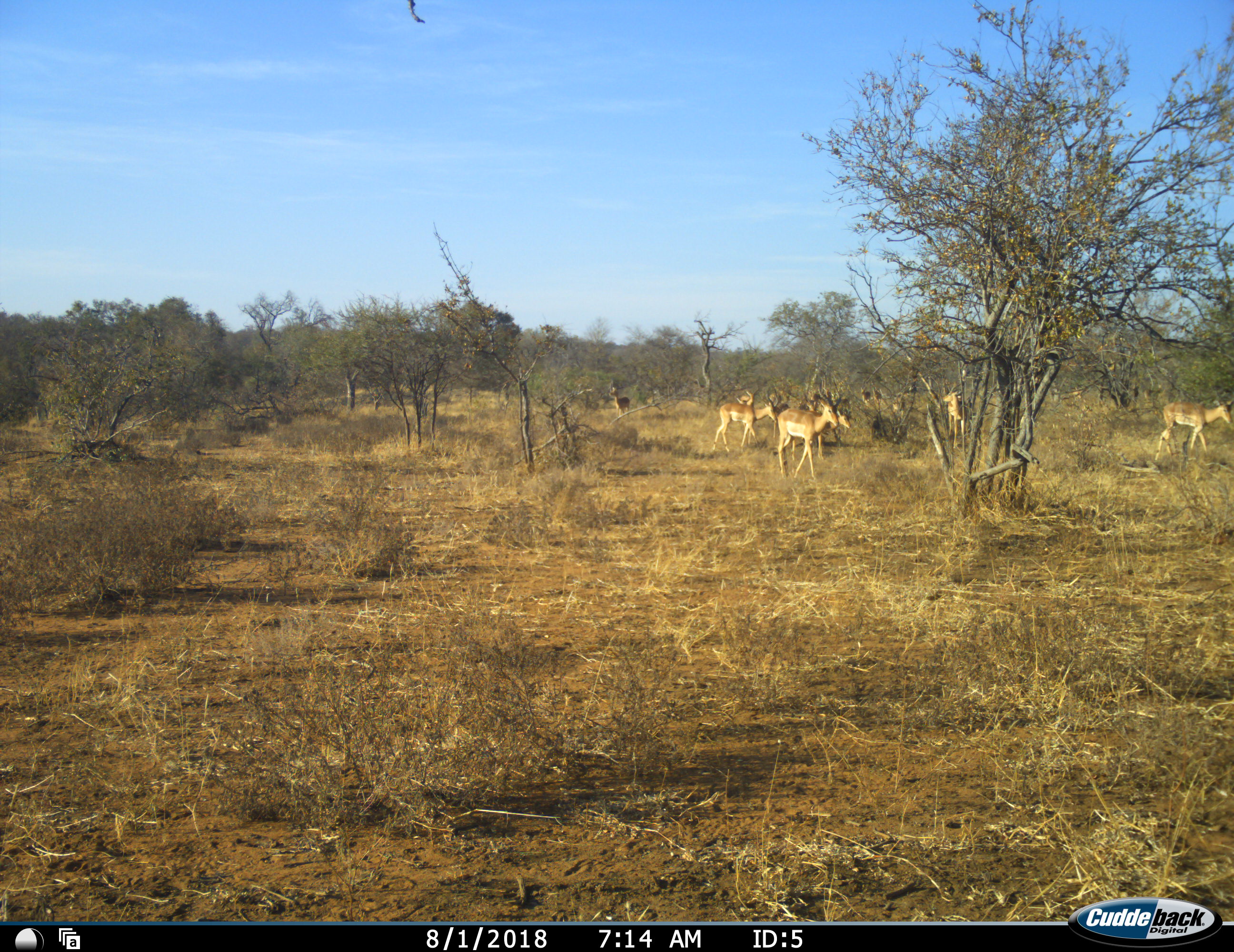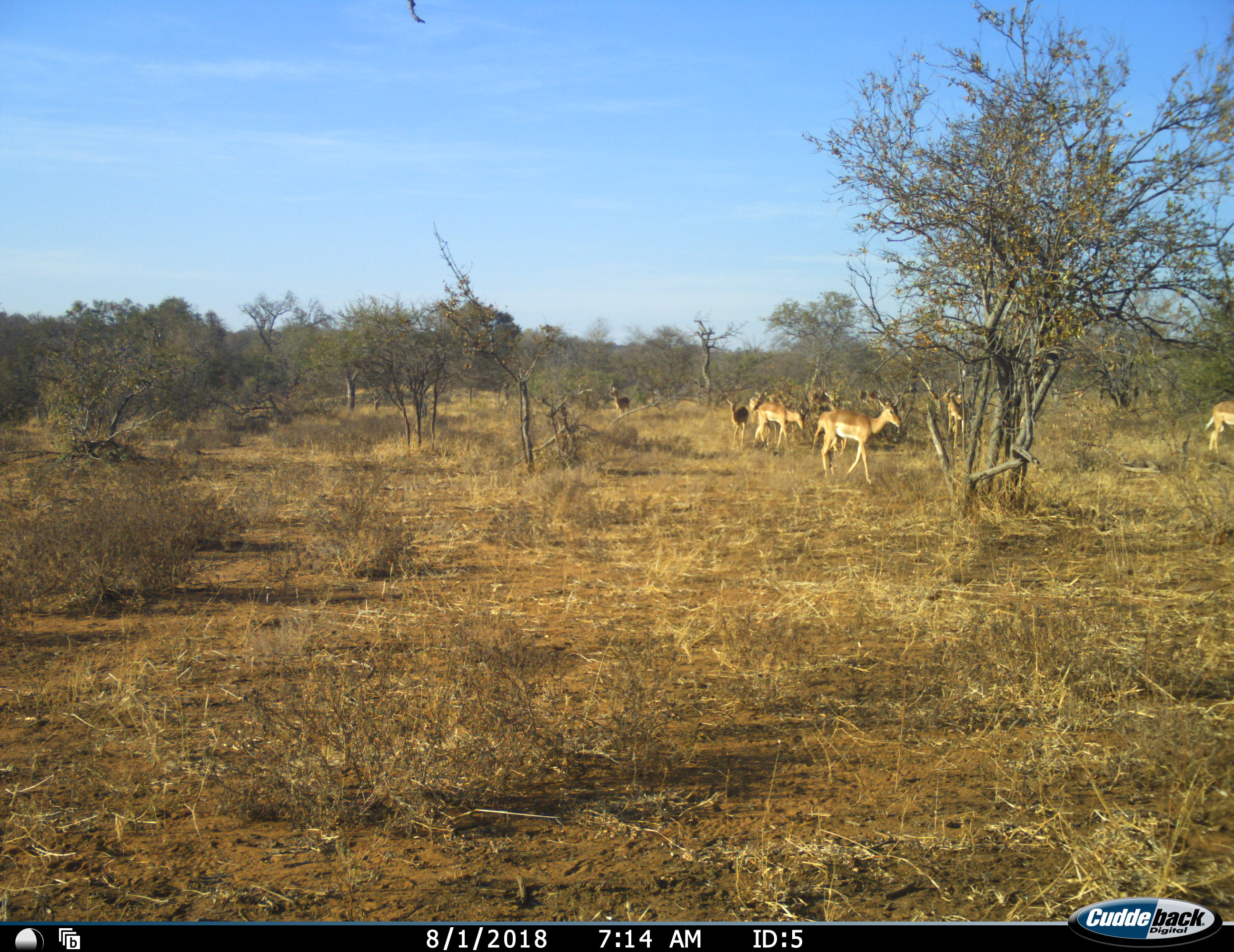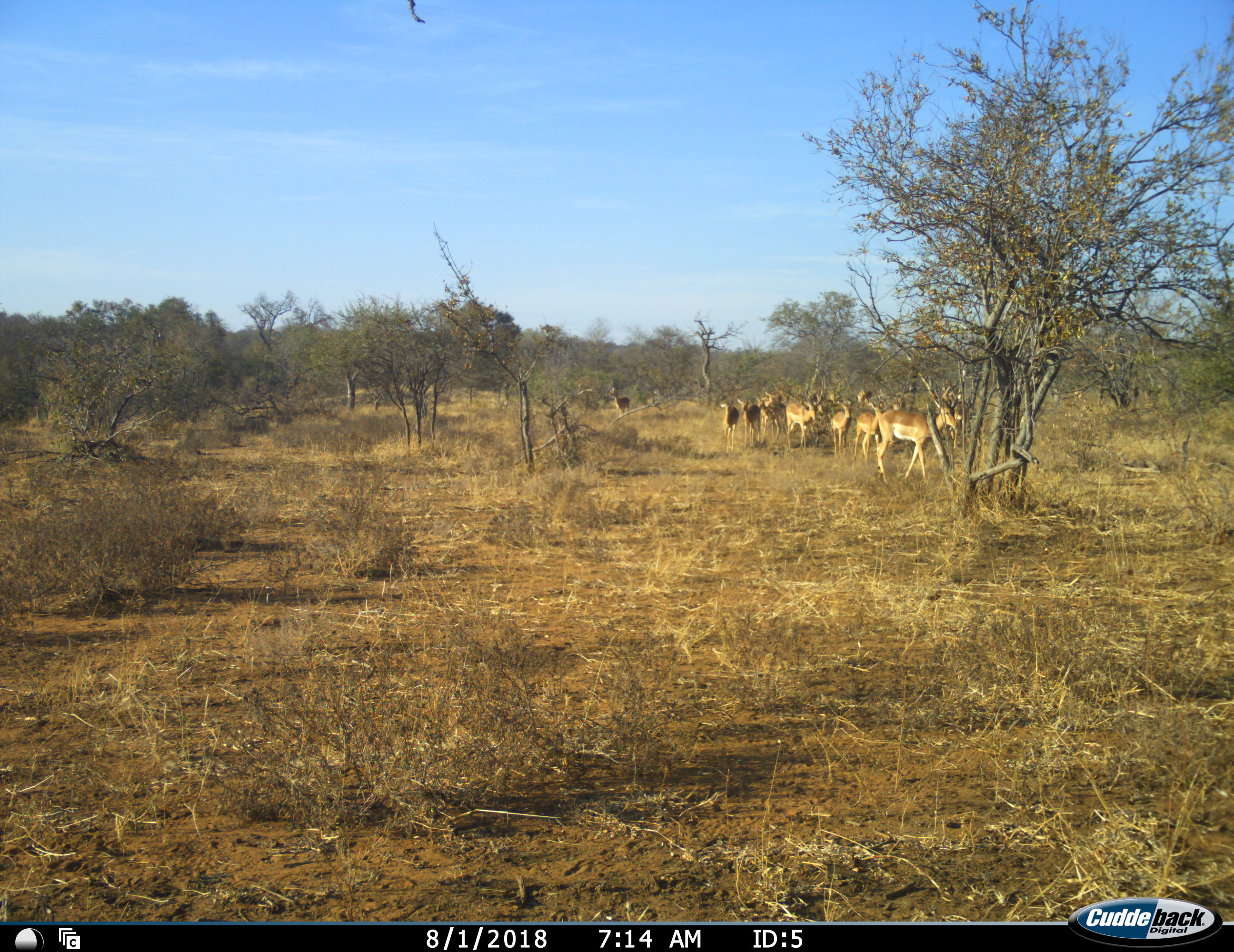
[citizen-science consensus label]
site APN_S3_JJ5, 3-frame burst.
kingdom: Animalia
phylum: Chordata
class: Mammalia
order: Artiodactyla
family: Bovidae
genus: Aepyceros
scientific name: Aepyceros melampus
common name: impala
Impala (Aepyceros melampus), count 11-50. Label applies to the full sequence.